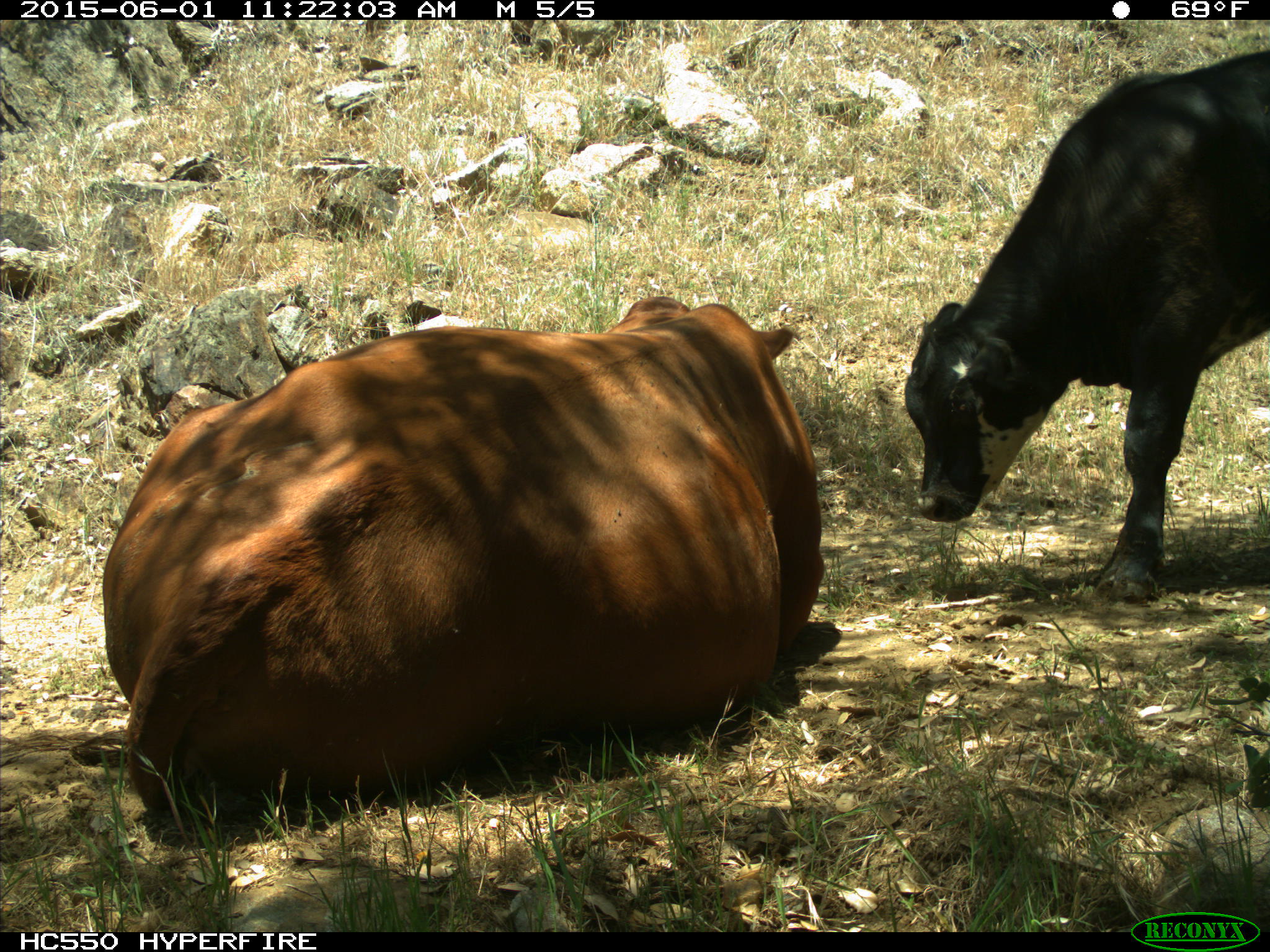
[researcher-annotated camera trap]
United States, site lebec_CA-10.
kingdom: Animalia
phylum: Chordata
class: Mammalia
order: Artiodactyla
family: Bovidae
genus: Bos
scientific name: Bos taurus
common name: domestic cow